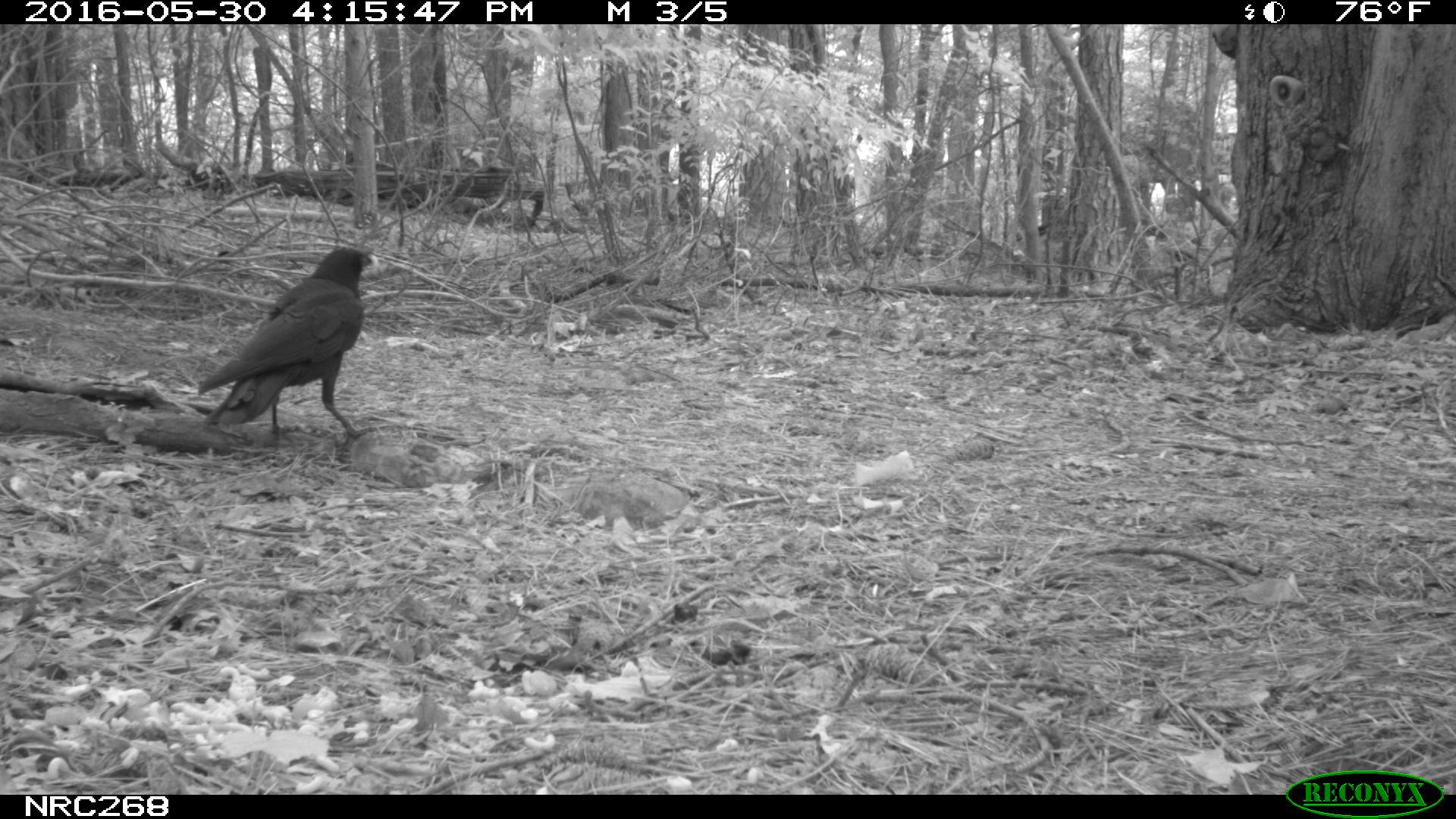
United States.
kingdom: Animalia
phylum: Chordata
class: Aves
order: Passeriformes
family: Corvidae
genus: Corvus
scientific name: Corvus brachyrhynchos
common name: american crow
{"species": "American Crow (Corvus brachyrhynchos)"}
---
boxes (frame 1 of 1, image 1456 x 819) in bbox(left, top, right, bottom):
American Crow: bbox(189, 230, 384, 442)